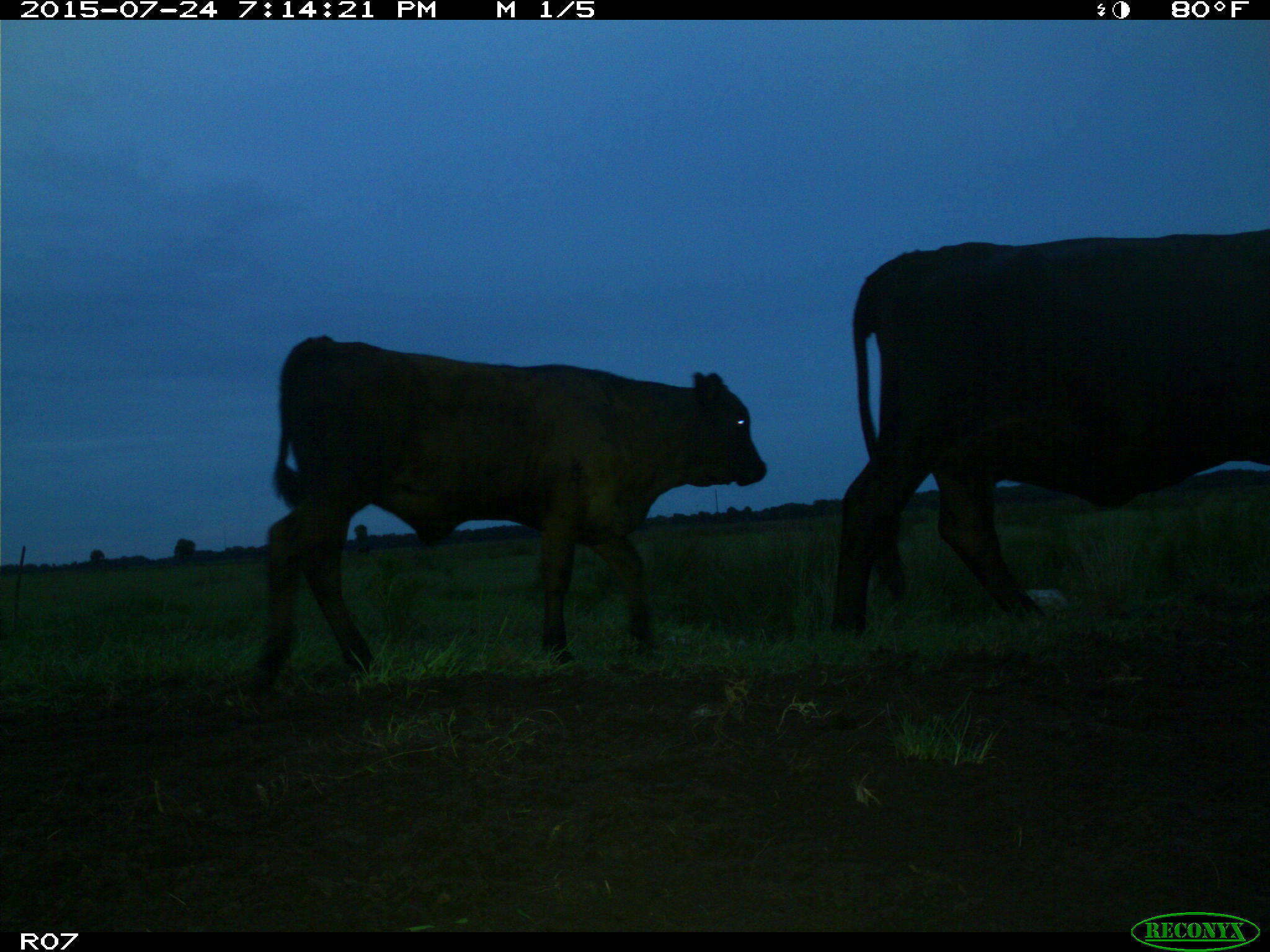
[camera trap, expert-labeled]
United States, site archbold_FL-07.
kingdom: Animalia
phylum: Chordata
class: Mammalia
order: Artiodactyla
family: Bovidae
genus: Bos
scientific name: Bos taurus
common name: domestic cow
Bos taurus (domestic cow).